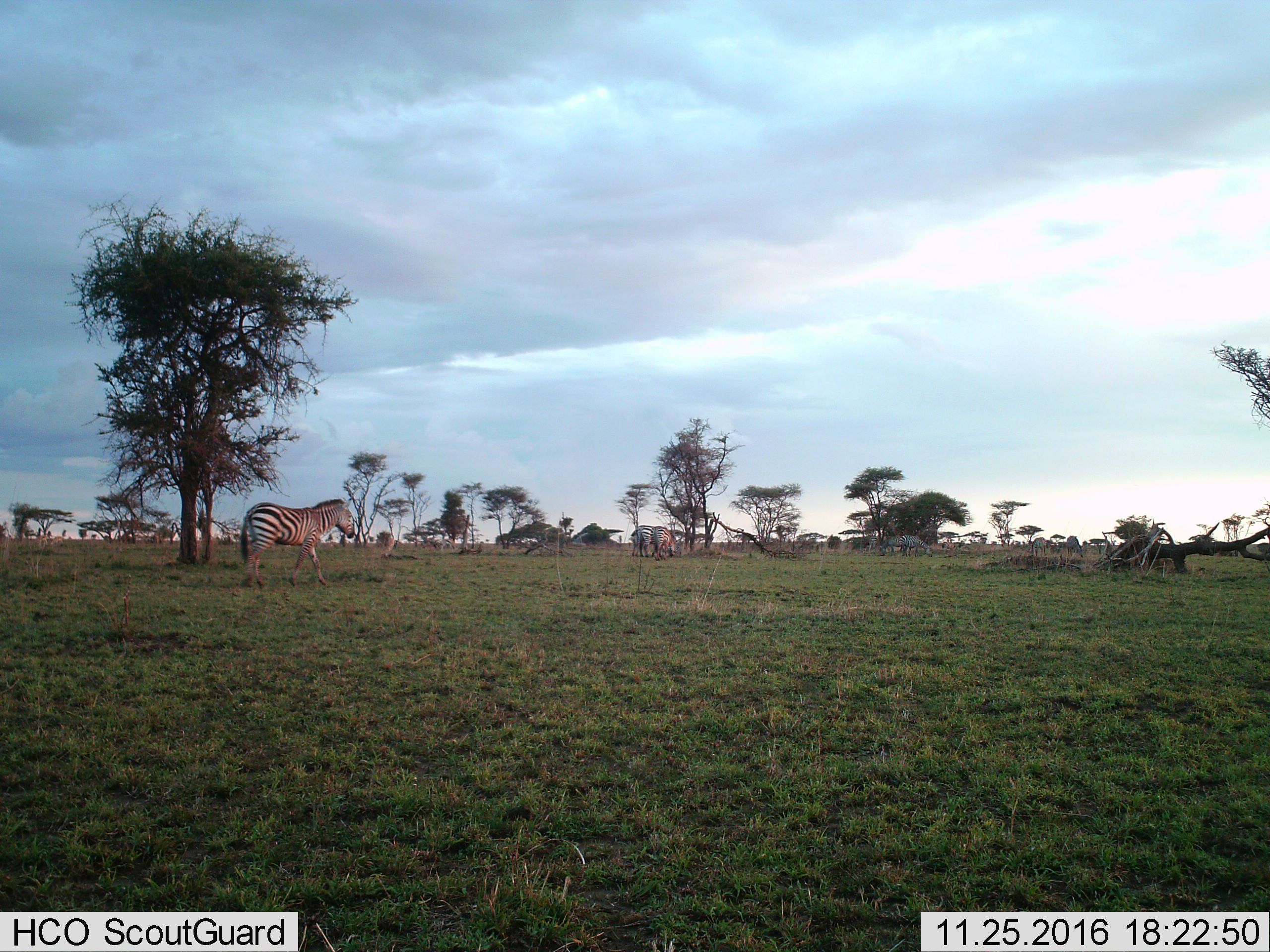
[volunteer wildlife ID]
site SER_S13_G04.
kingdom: Animalia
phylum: Chordata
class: Mammalia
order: Perissodactyla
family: Equidae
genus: Equus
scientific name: Equus quagga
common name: plains zebra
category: zebraplains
Zebraplains (plains zebra) (Equus quagga), count 5. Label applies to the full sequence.